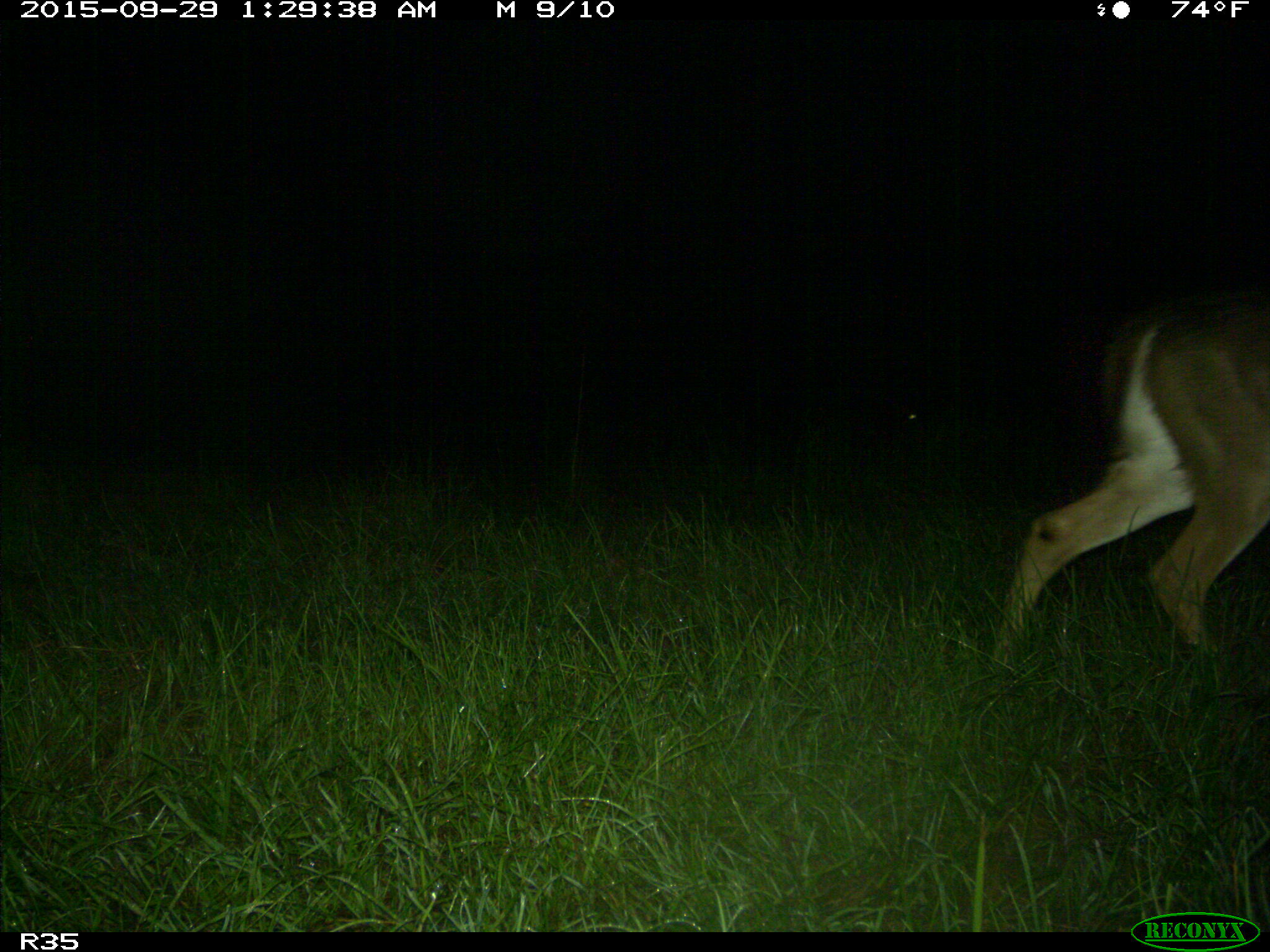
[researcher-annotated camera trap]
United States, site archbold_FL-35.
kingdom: Animalia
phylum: Chordata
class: Mammalia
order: Artiodactyla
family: Cervidae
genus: Odocoileus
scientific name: Odocoileus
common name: deer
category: unidentified deer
Unidentified deer (deer) (Odocoileus).